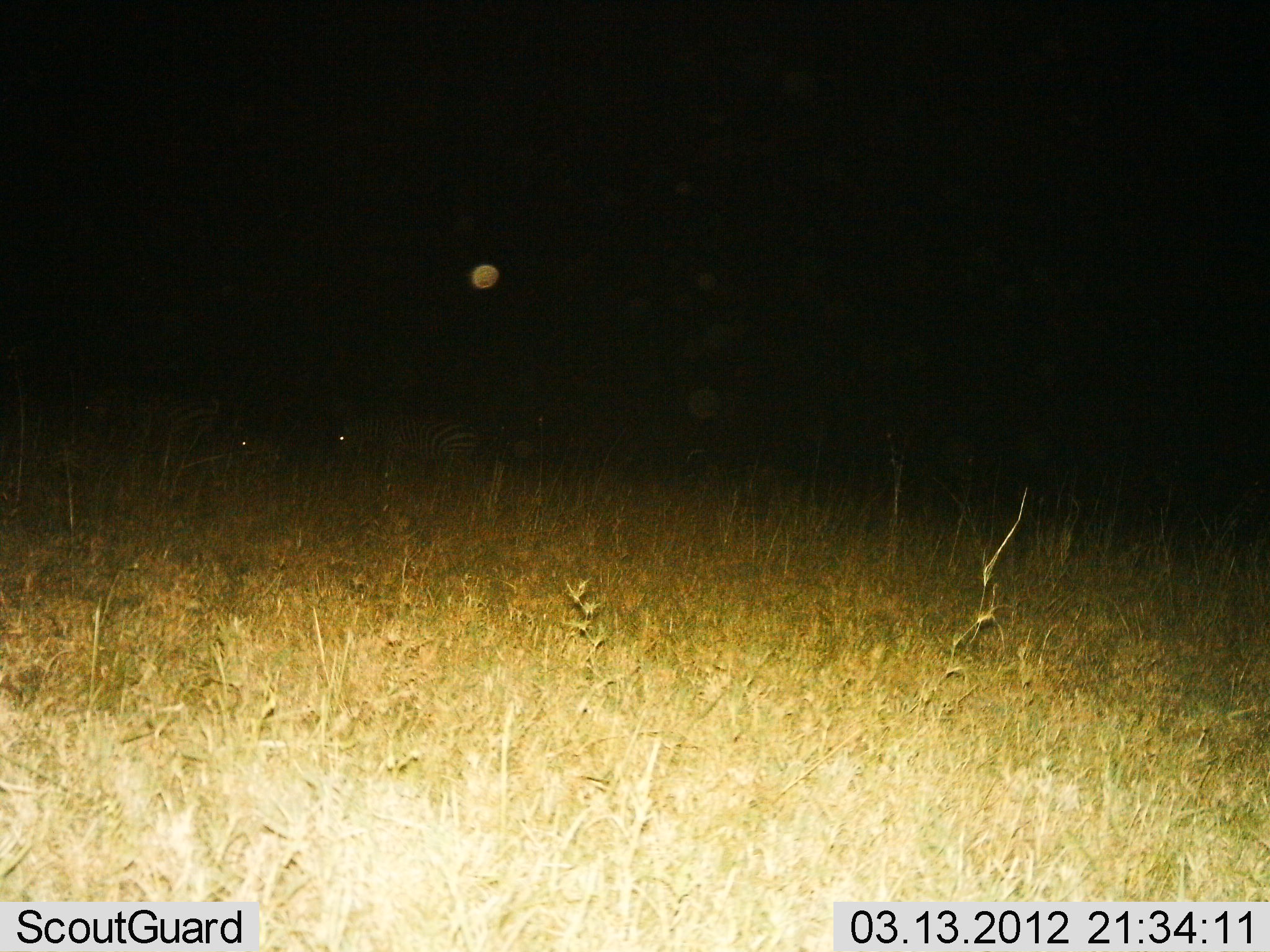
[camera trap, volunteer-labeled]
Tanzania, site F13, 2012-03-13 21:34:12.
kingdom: Animalia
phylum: Chordata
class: Mammalia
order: Perissodactyla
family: Equidae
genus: Equus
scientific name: Equus quagga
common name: plains zebra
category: zebra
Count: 2.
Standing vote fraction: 57%.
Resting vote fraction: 22%.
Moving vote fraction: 9%.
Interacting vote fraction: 4%.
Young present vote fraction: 0%.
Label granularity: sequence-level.